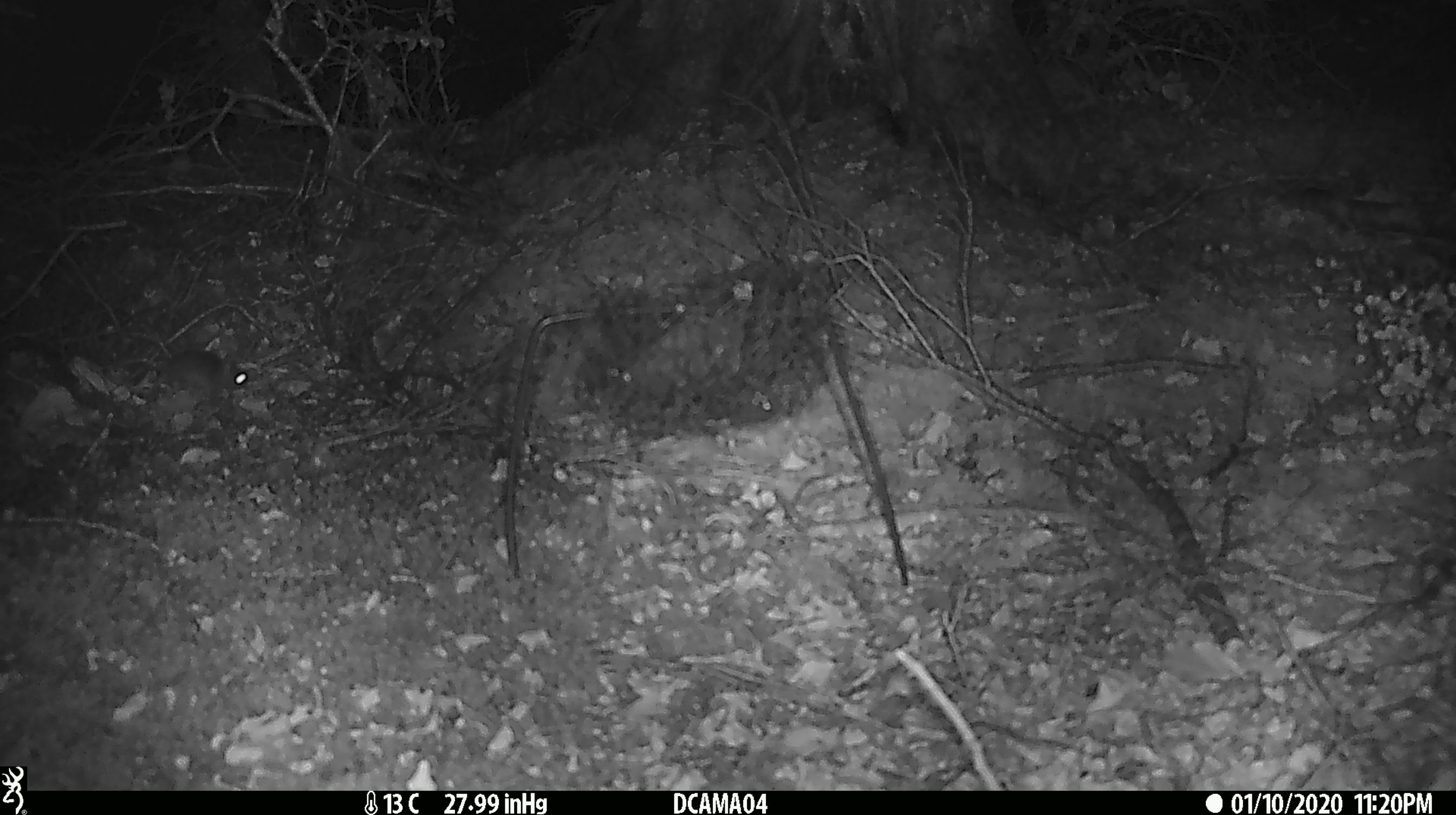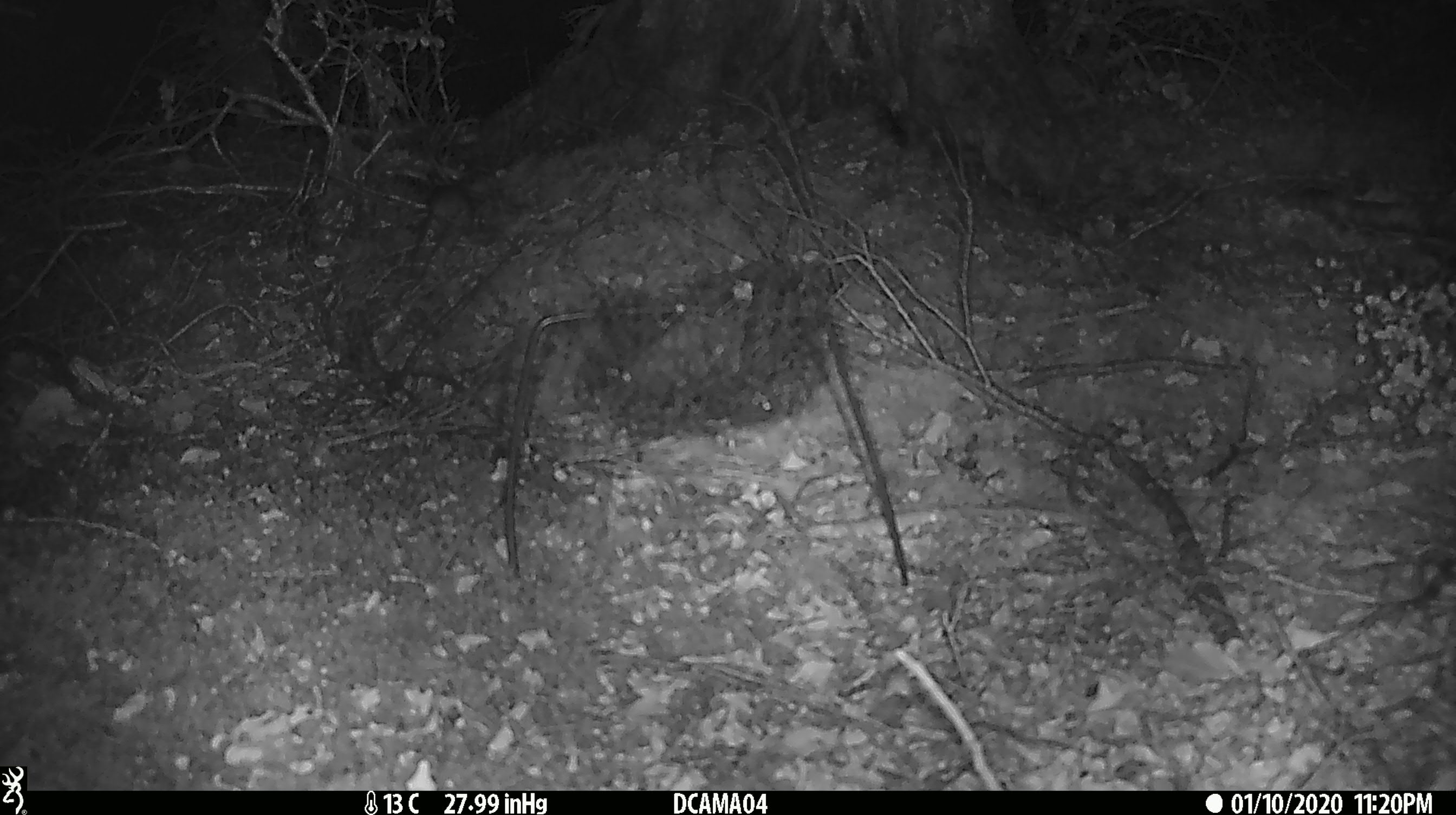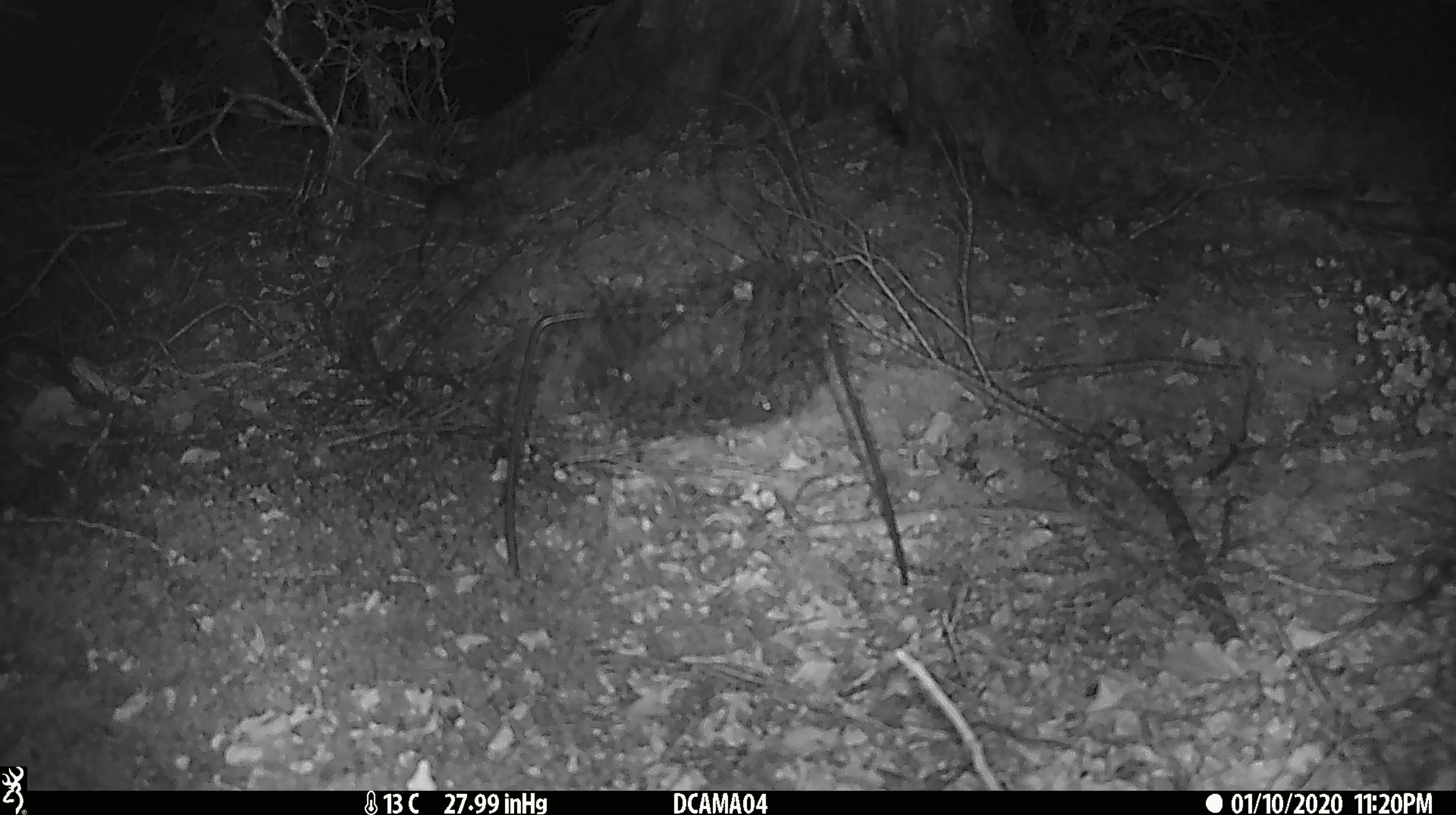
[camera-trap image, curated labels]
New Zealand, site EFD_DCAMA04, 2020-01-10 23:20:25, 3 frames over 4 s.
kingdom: Animalia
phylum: Chordata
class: Mammalia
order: Rodentia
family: Muridae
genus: Mus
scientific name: Mus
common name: mouse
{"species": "mouse (Mus)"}